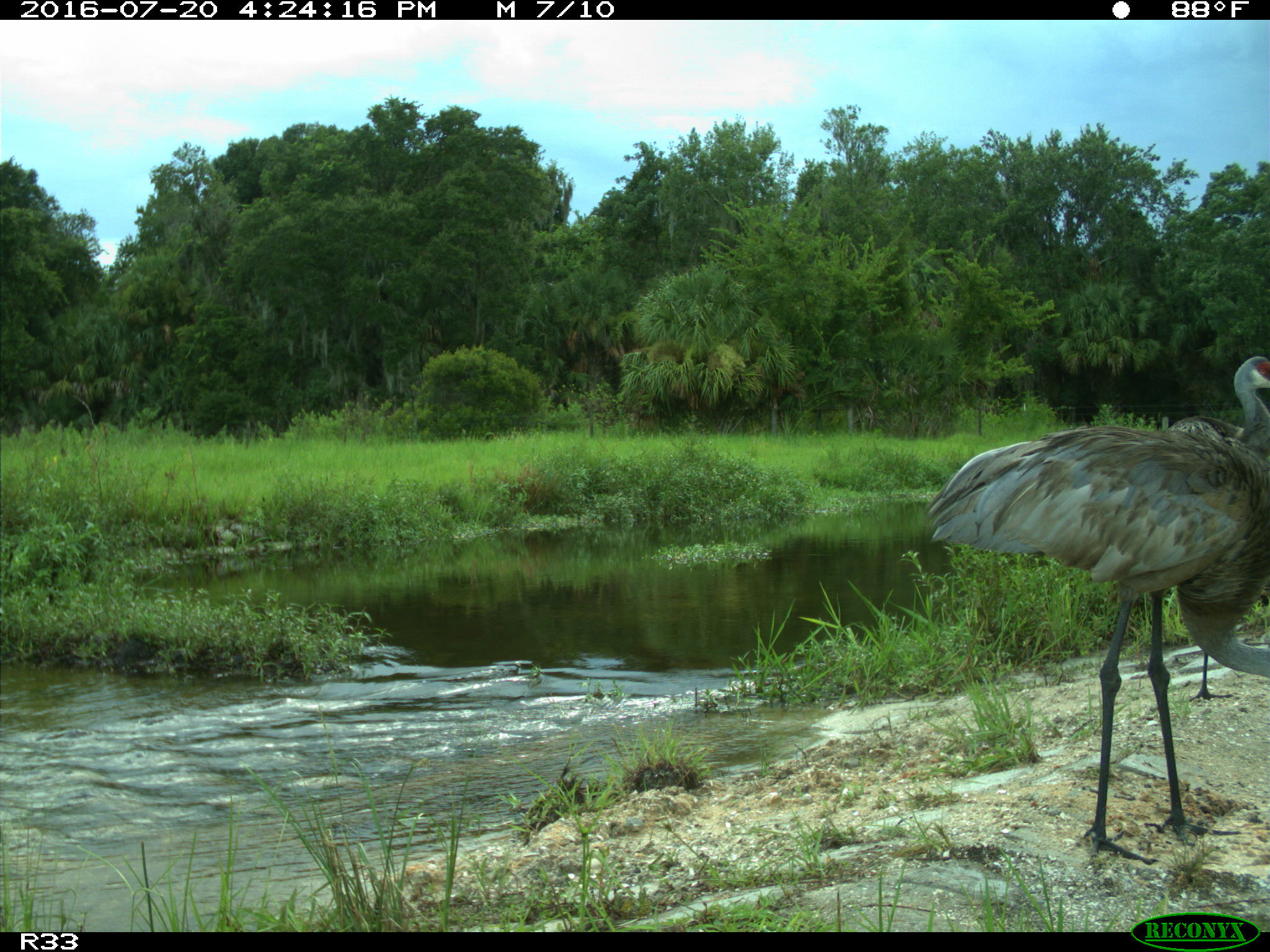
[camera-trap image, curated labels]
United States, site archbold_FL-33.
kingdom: Animalia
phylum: Chordata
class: Aves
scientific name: Aves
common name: birds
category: unidentified bird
Unidentified bird (birds) (Aves).